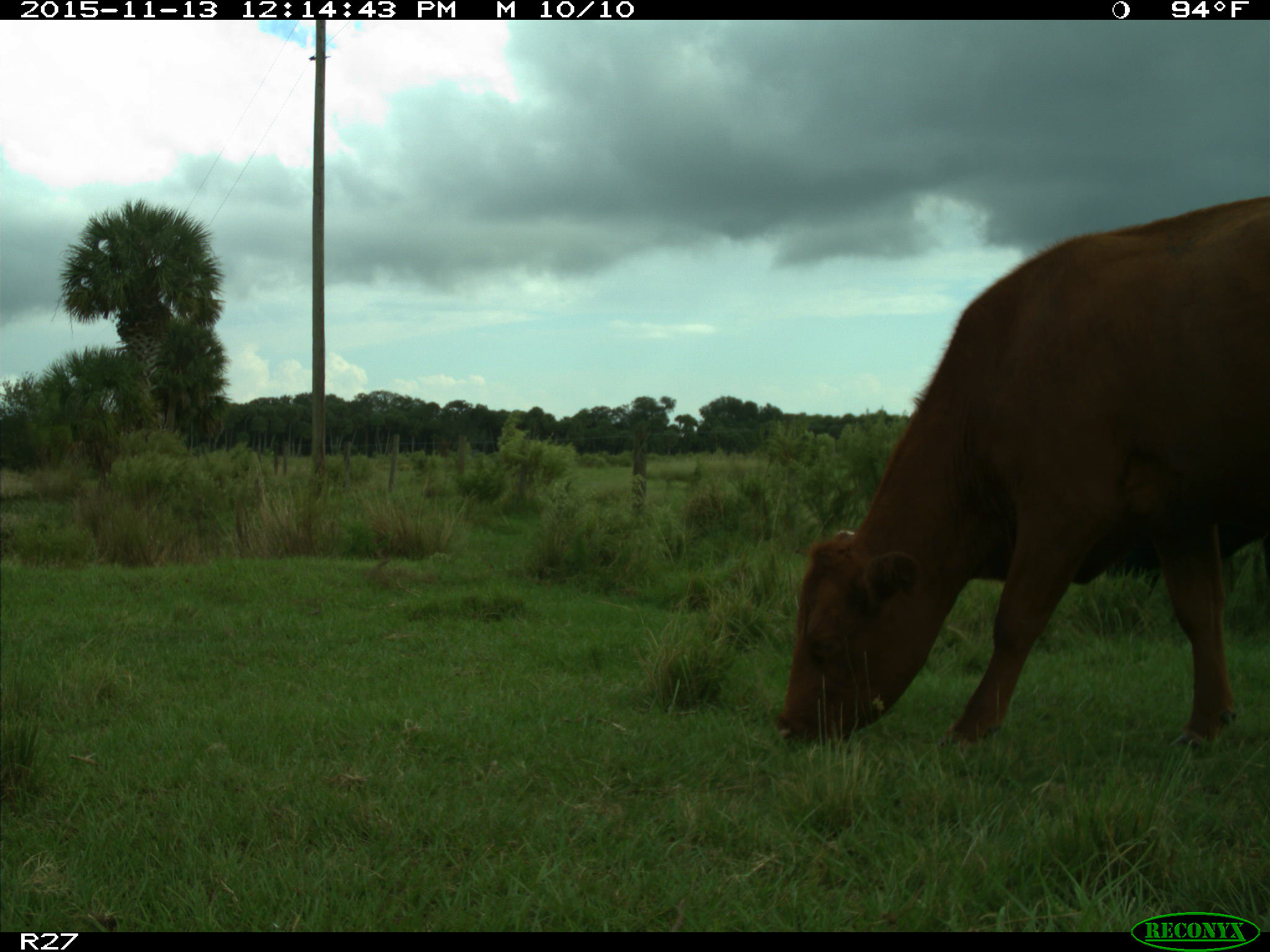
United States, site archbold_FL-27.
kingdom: Animalia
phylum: Chordata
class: Mammalia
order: Artiodactyla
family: Bovidae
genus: Bos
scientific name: Bos taurus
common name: domestic cow